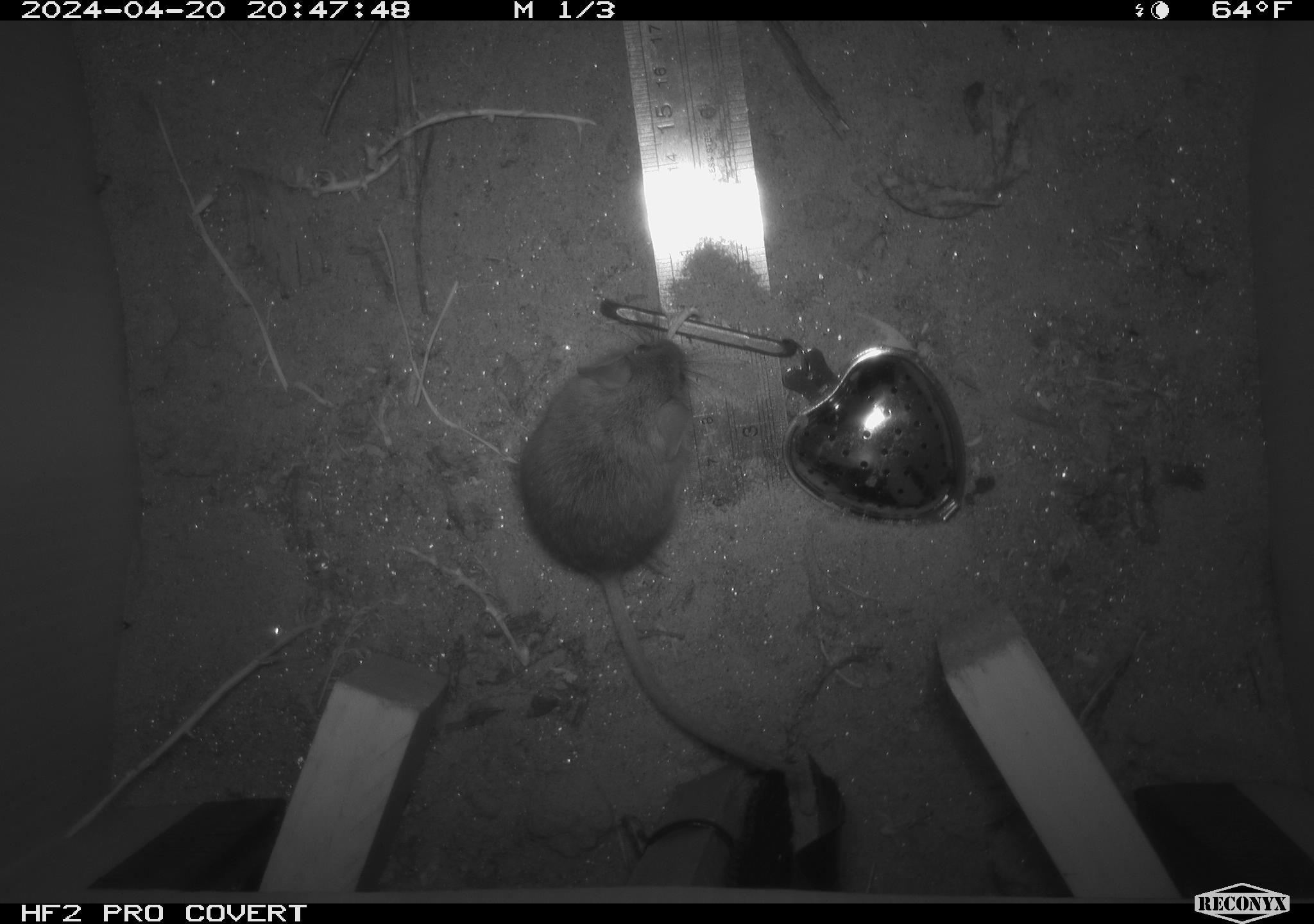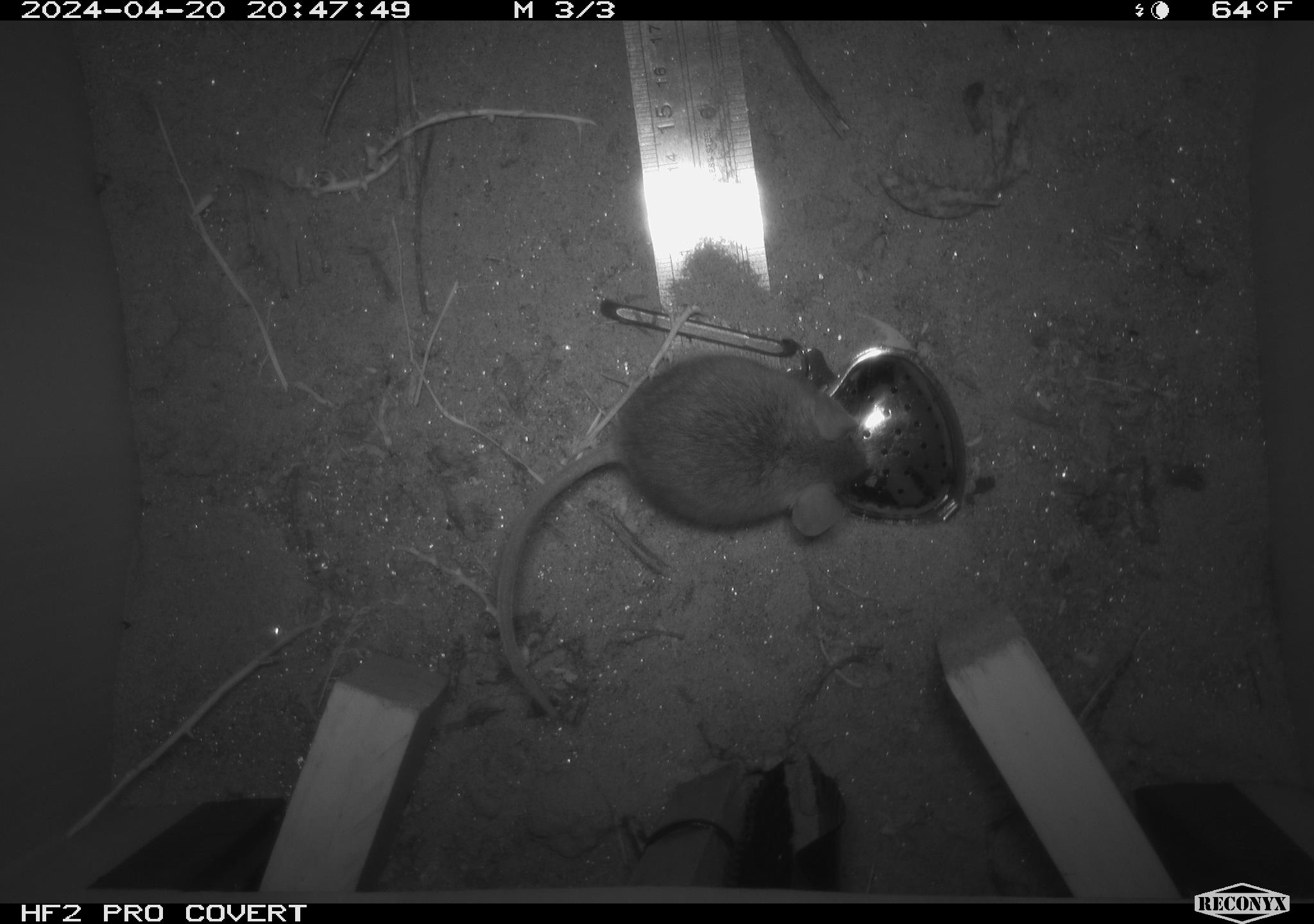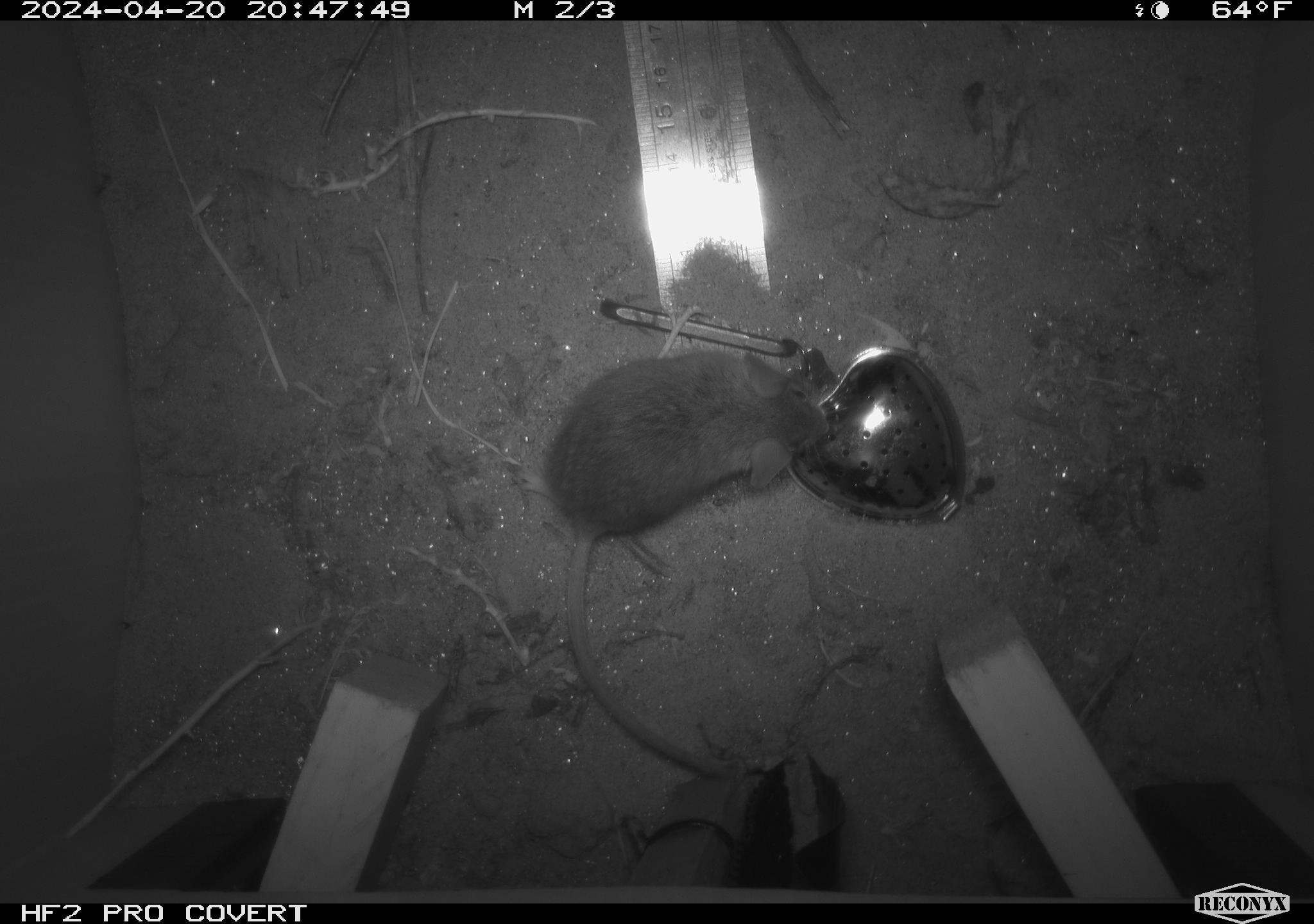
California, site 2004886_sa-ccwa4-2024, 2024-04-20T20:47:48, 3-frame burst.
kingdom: Animalia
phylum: Chordata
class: Mammalia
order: Rodentia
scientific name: Rodentia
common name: woodrat or rat or mouse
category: woodrat or rat or mouse species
Woodrat or rat or mouse species (woodrat or rat or mouse) (Rodentia).